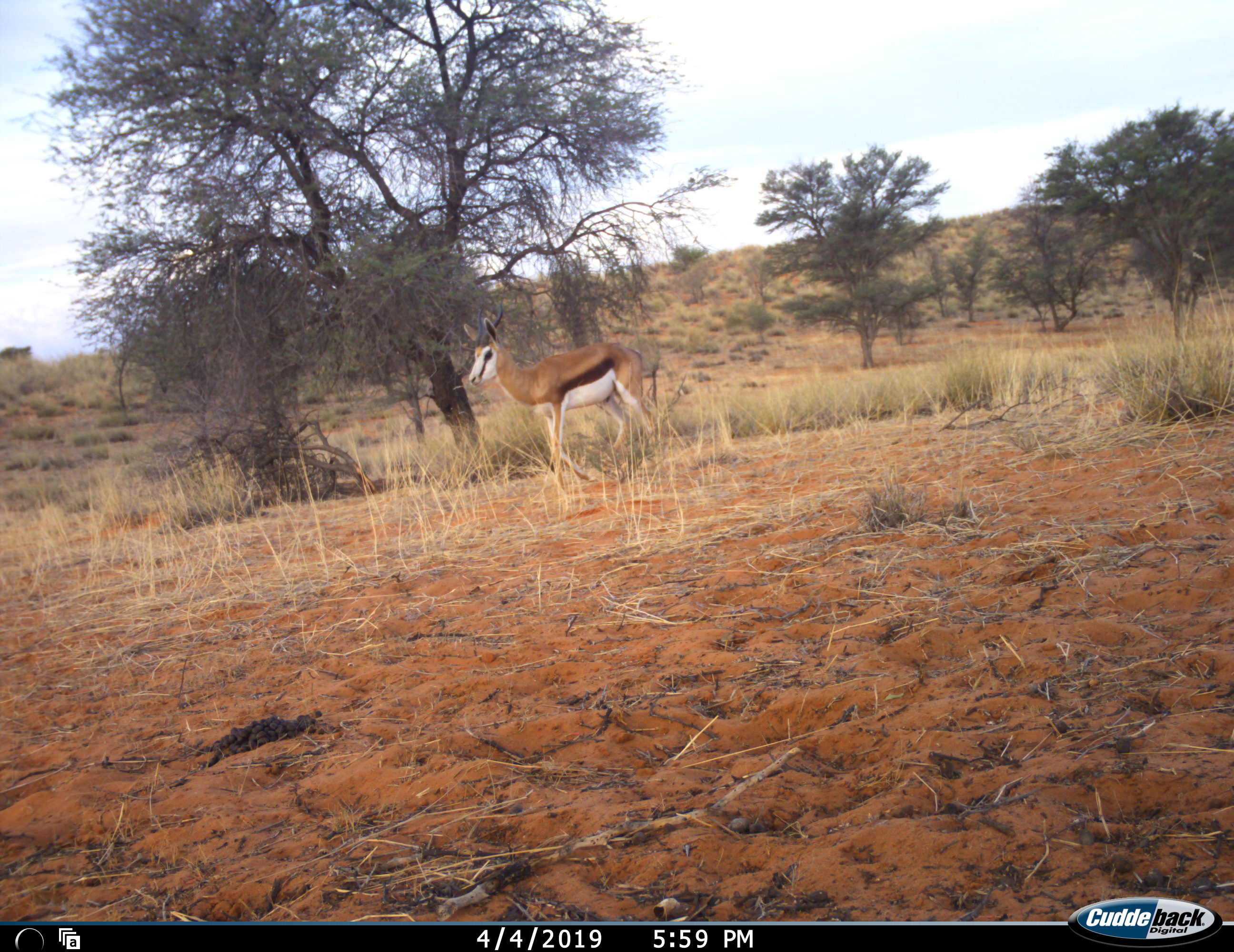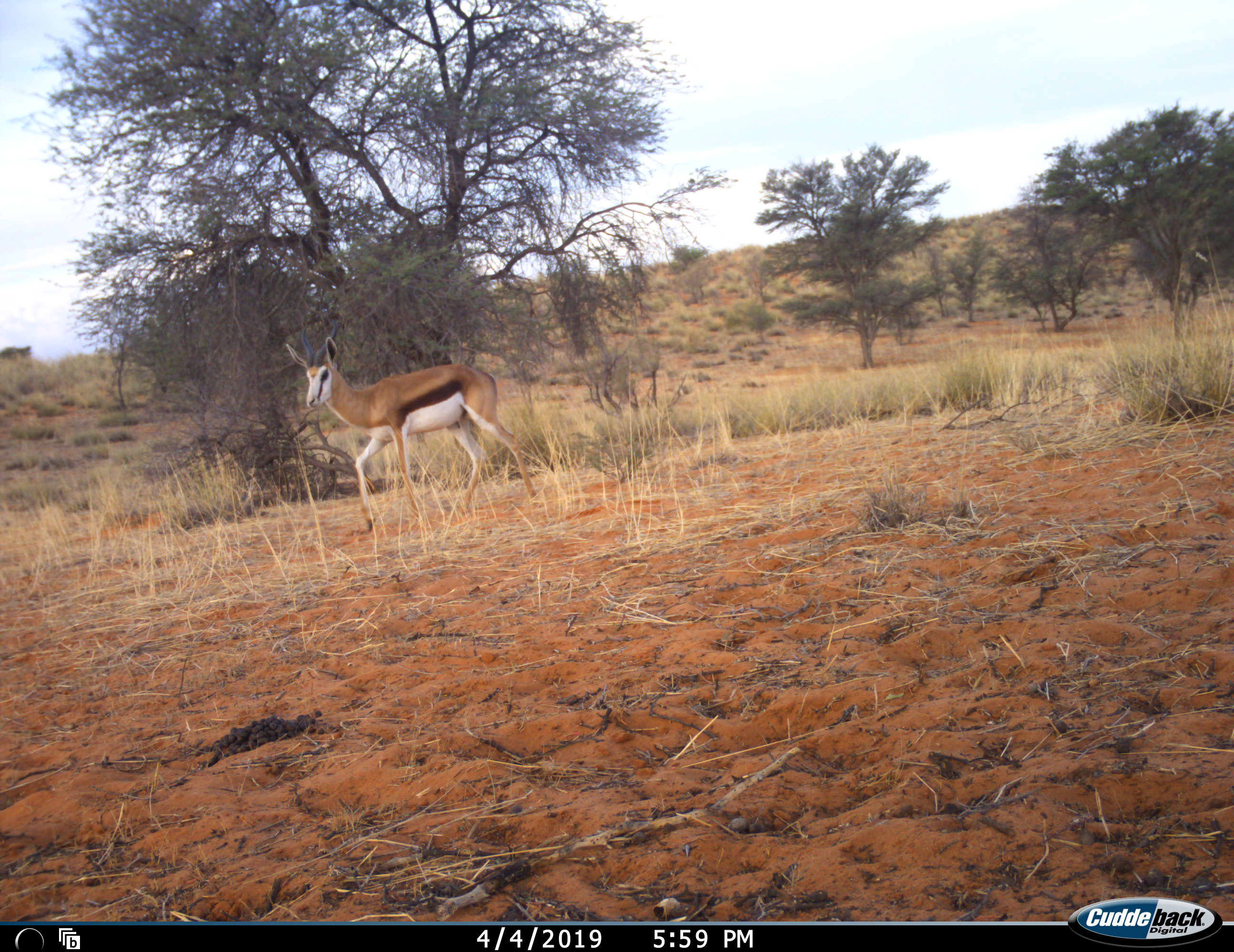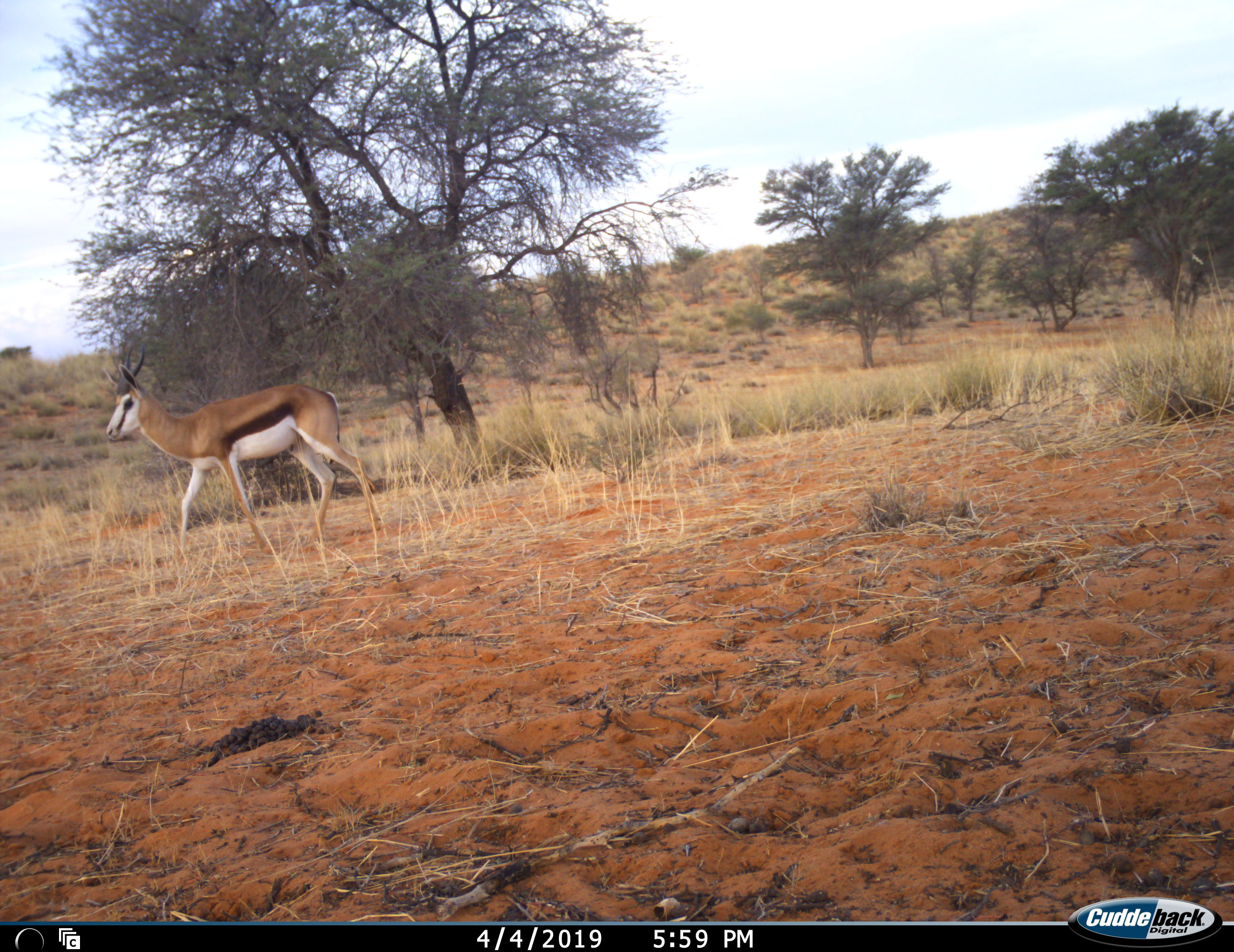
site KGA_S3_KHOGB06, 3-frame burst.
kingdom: Animalia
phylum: Chordata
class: Mammalia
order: Artiodactyla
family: Bovidae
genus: Antidorcas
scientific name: Antidorcas marsupialis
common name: springbok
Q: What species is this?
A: Springbok (Antidorcas marsupialis).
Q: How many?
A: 1.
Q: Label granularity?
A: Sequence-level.